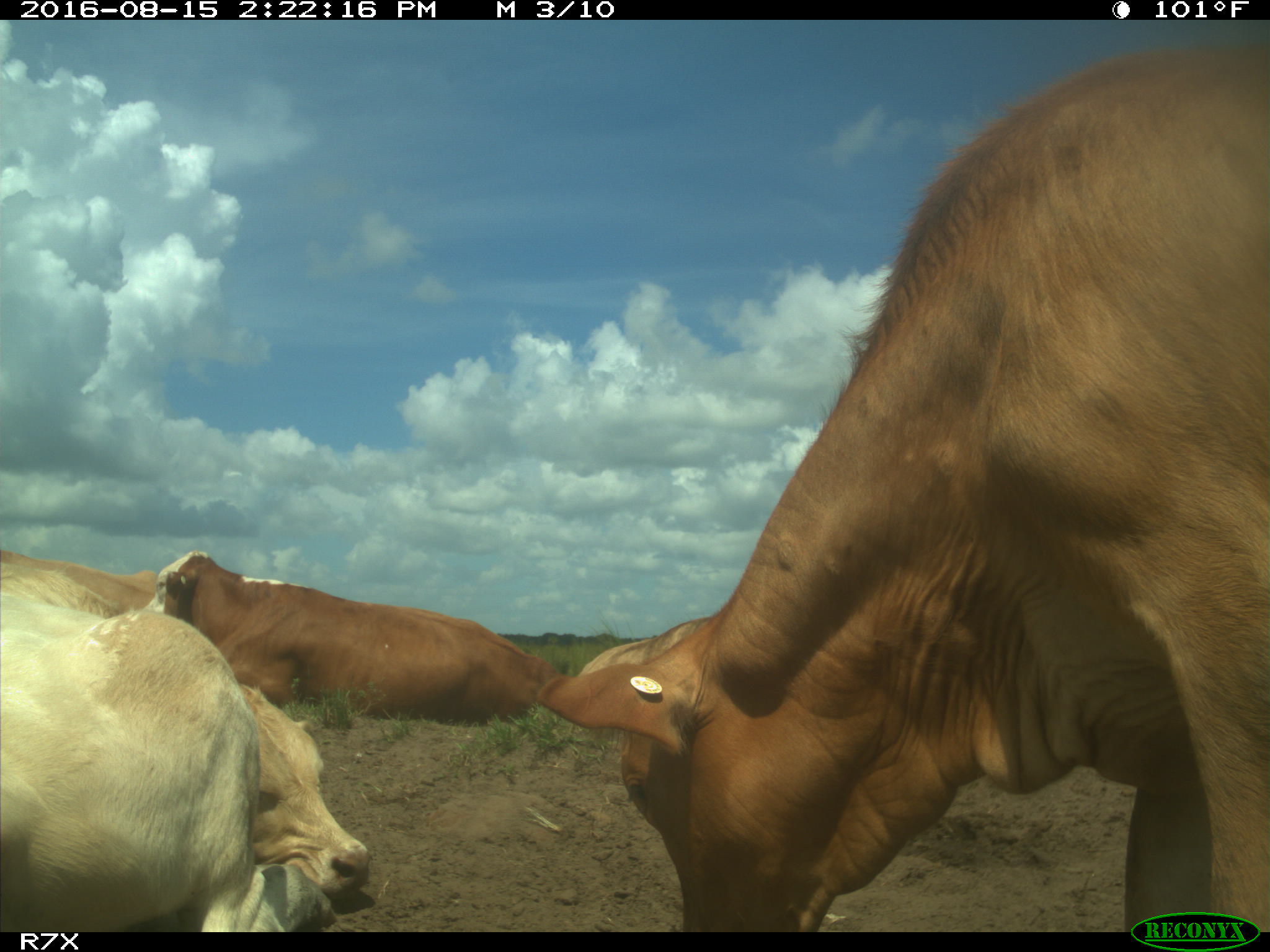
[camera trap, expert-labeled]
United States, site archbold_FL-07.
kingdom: Animalia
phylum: Chordata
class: Mammalia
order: Artiodactyla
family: Bovidae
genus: Bos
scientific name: Bos taurus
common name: domestic cow